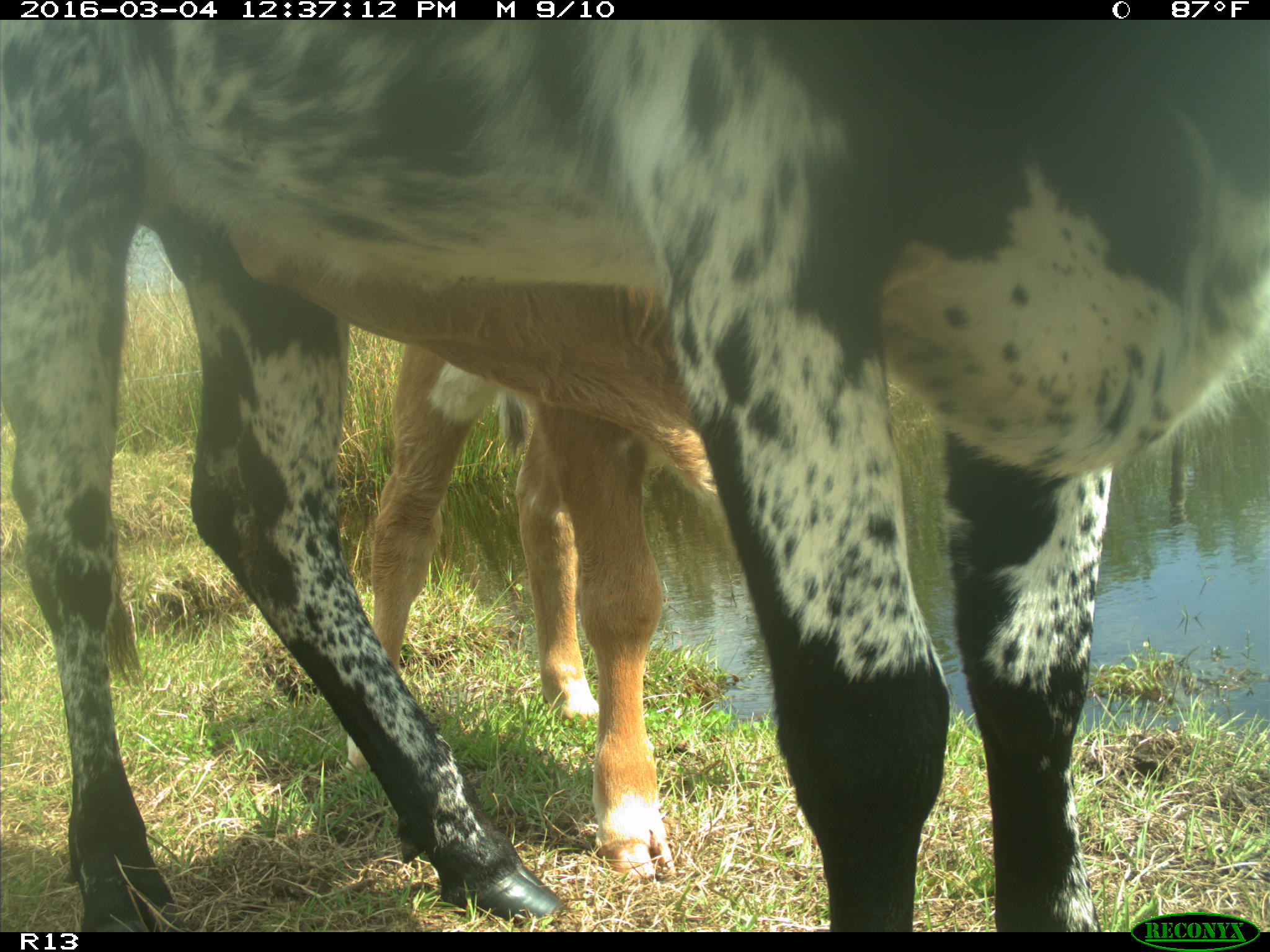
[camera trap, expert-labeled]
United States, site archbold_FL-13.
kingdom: Animalia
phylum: Chordata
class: Mammalia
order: Artiodactyla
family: Bovidae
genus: Bos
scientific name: Bos taurus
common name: domestic cow